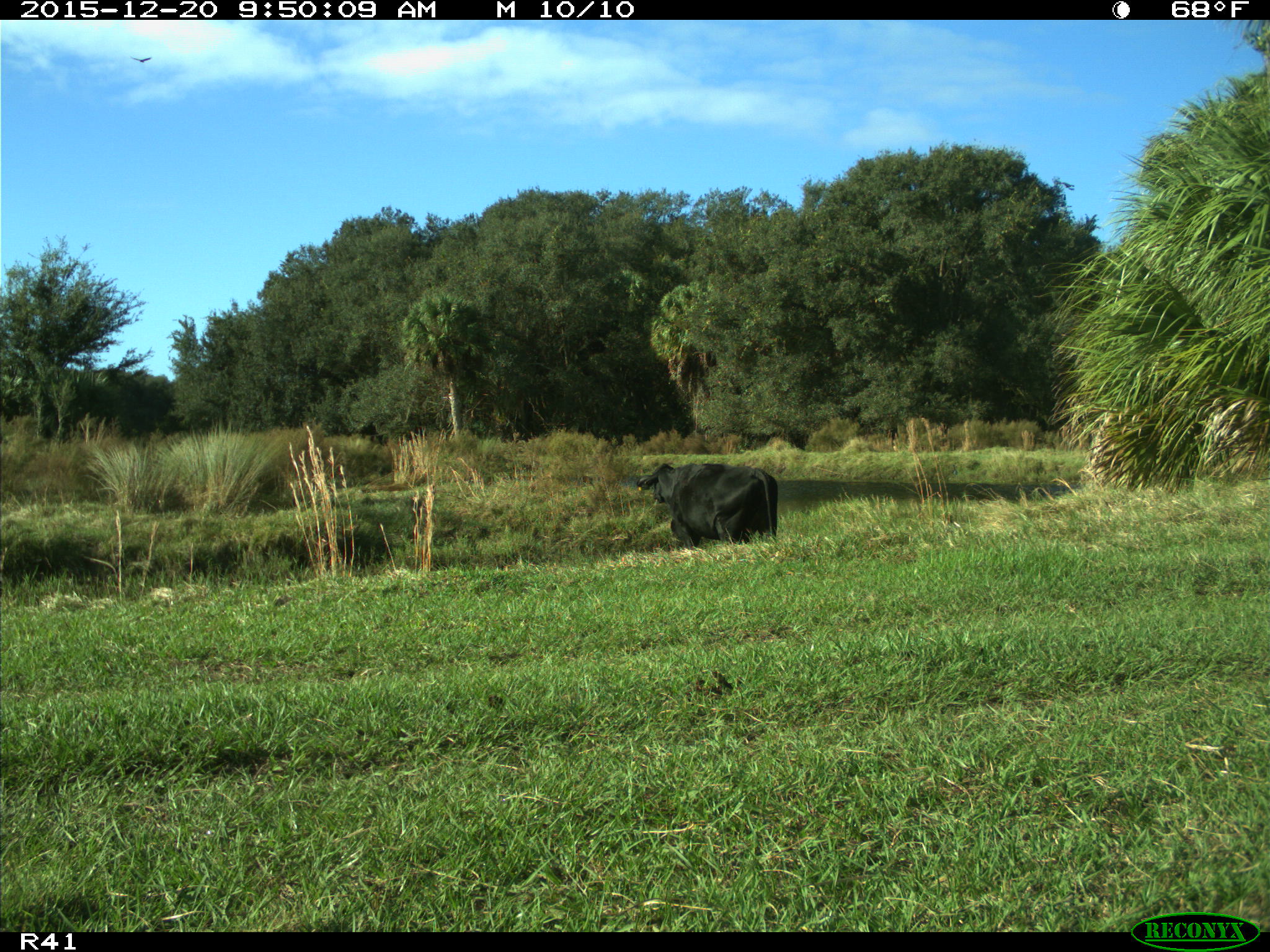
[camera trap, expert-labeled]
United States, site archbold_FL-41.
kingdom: Animalia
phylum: Chordata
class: Mammalia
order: Artiodactyla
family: Bovidae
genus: Bos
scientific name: Bos taurus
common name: domestic cow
Bos taurus (domestic cow).